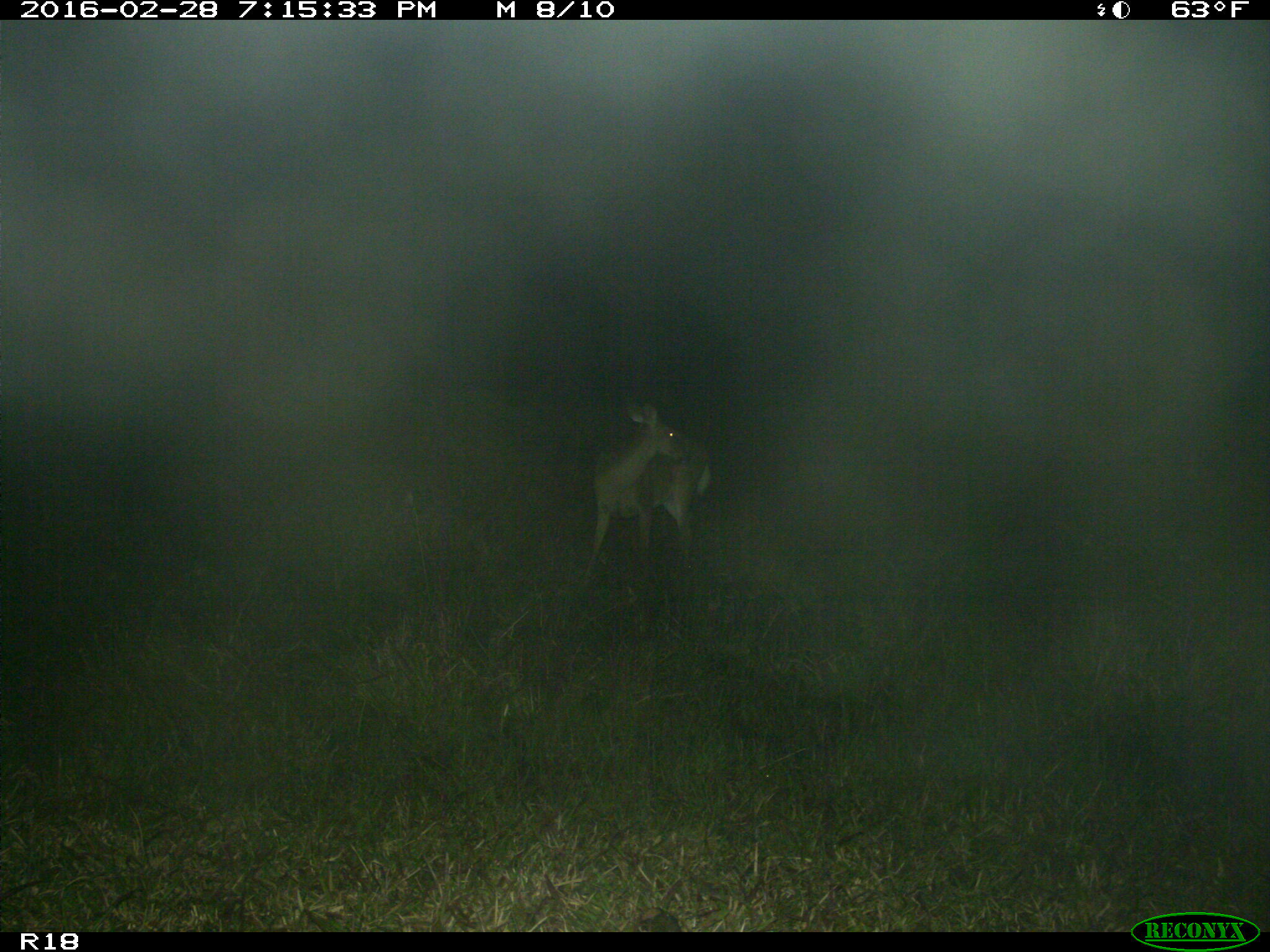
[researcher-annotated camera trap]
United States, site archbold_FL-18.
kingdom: Animalia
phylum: Chordata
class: Mammalia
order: Artiodactyla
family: Cervidae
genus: Odocoileus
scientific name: Odocoileus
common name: deer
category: unidentified deer